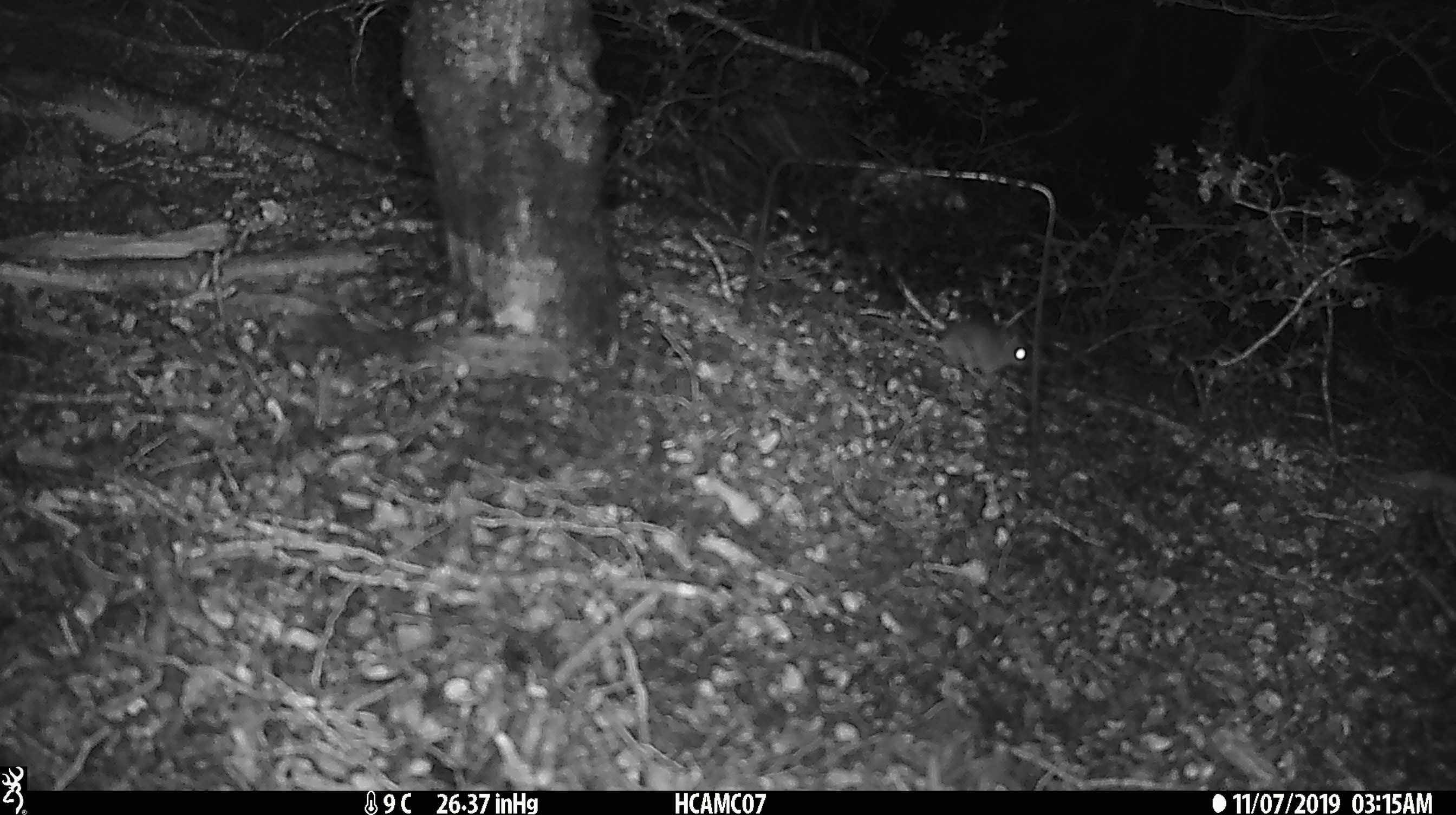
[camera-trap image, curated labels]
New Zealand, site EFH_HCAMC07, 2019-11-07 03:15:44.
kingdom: Animalia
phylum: Chordata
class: Mammalia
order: Rodentia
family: Muridae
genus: Mus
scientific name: Mus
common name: mouse